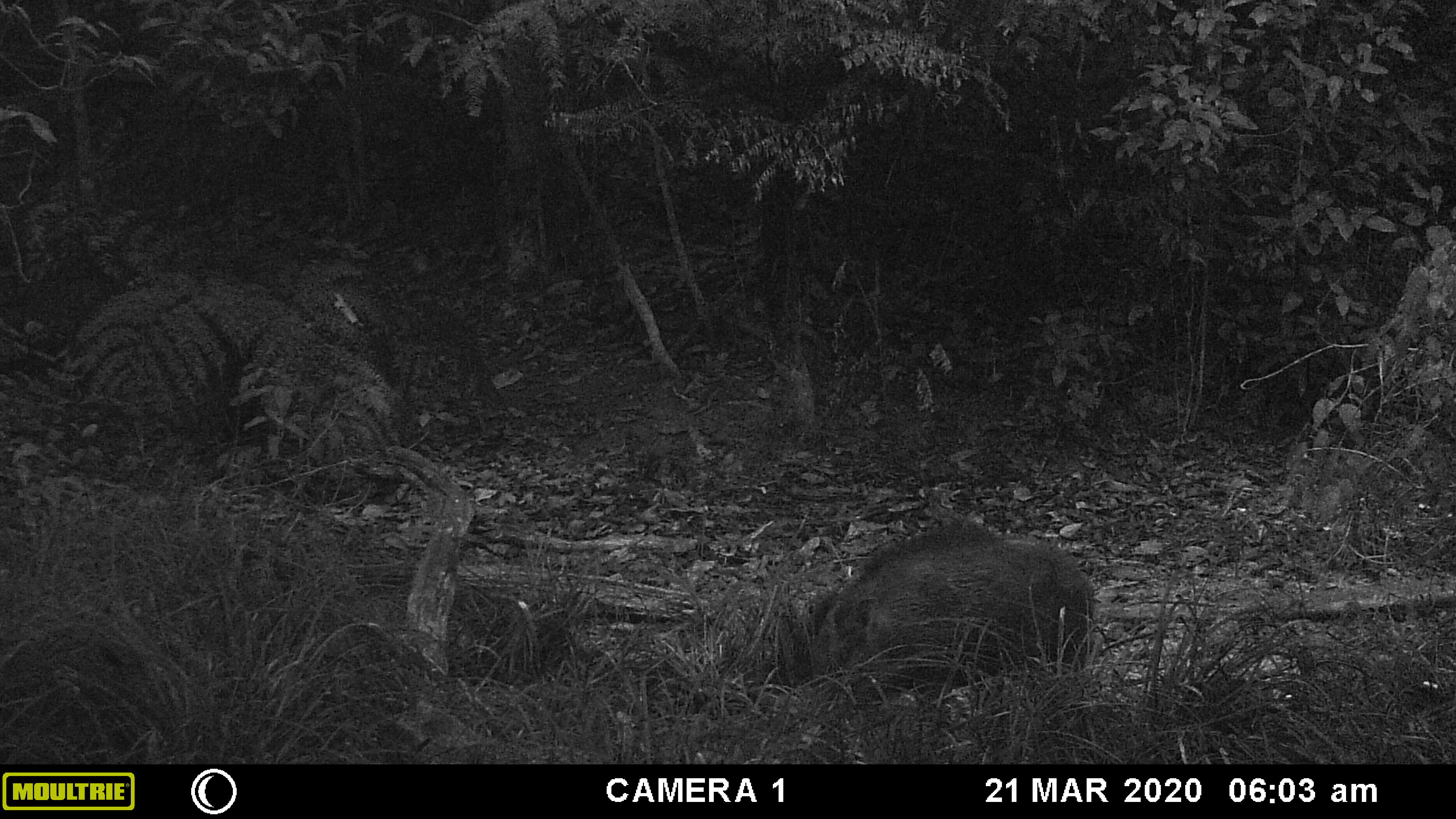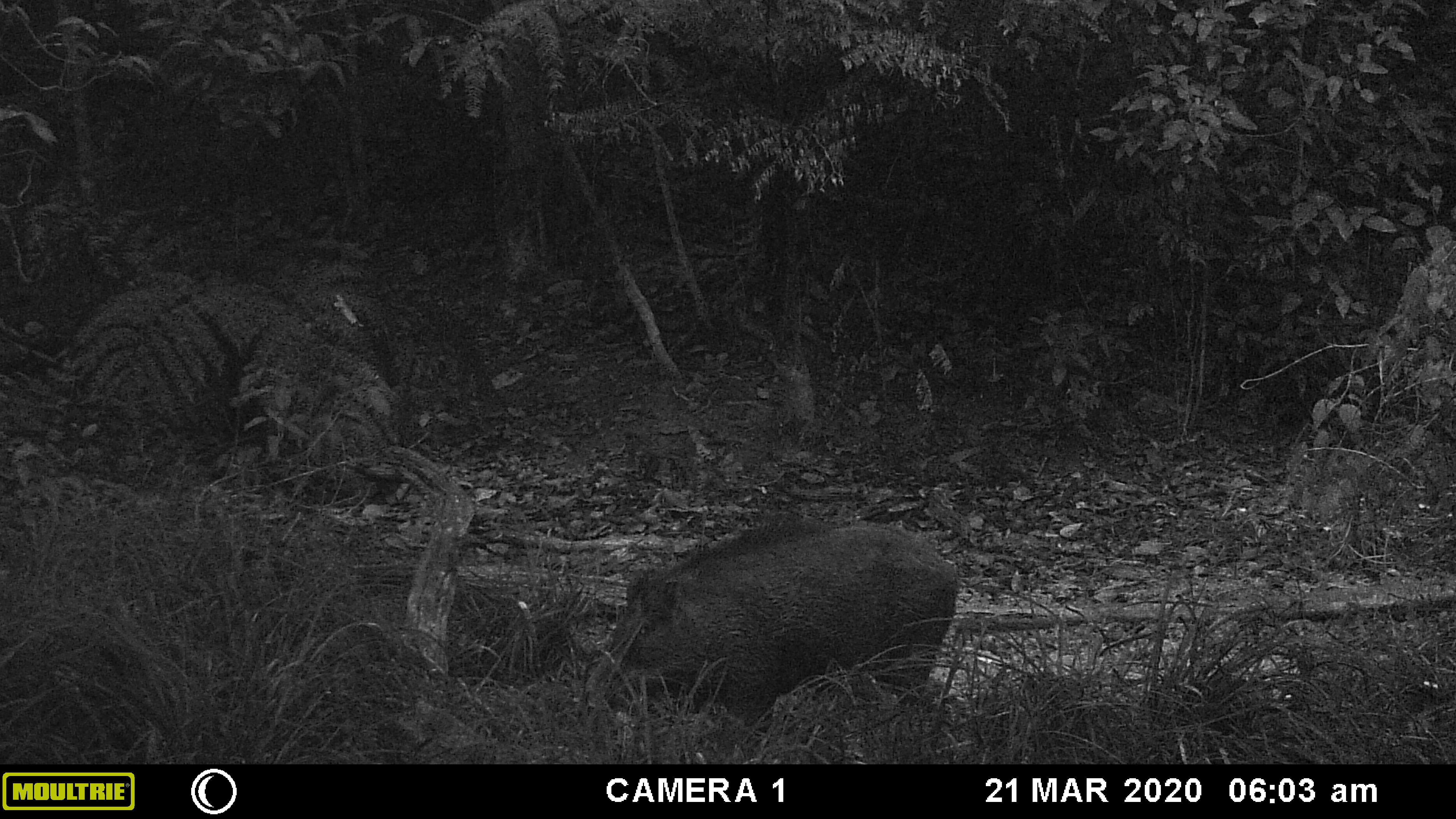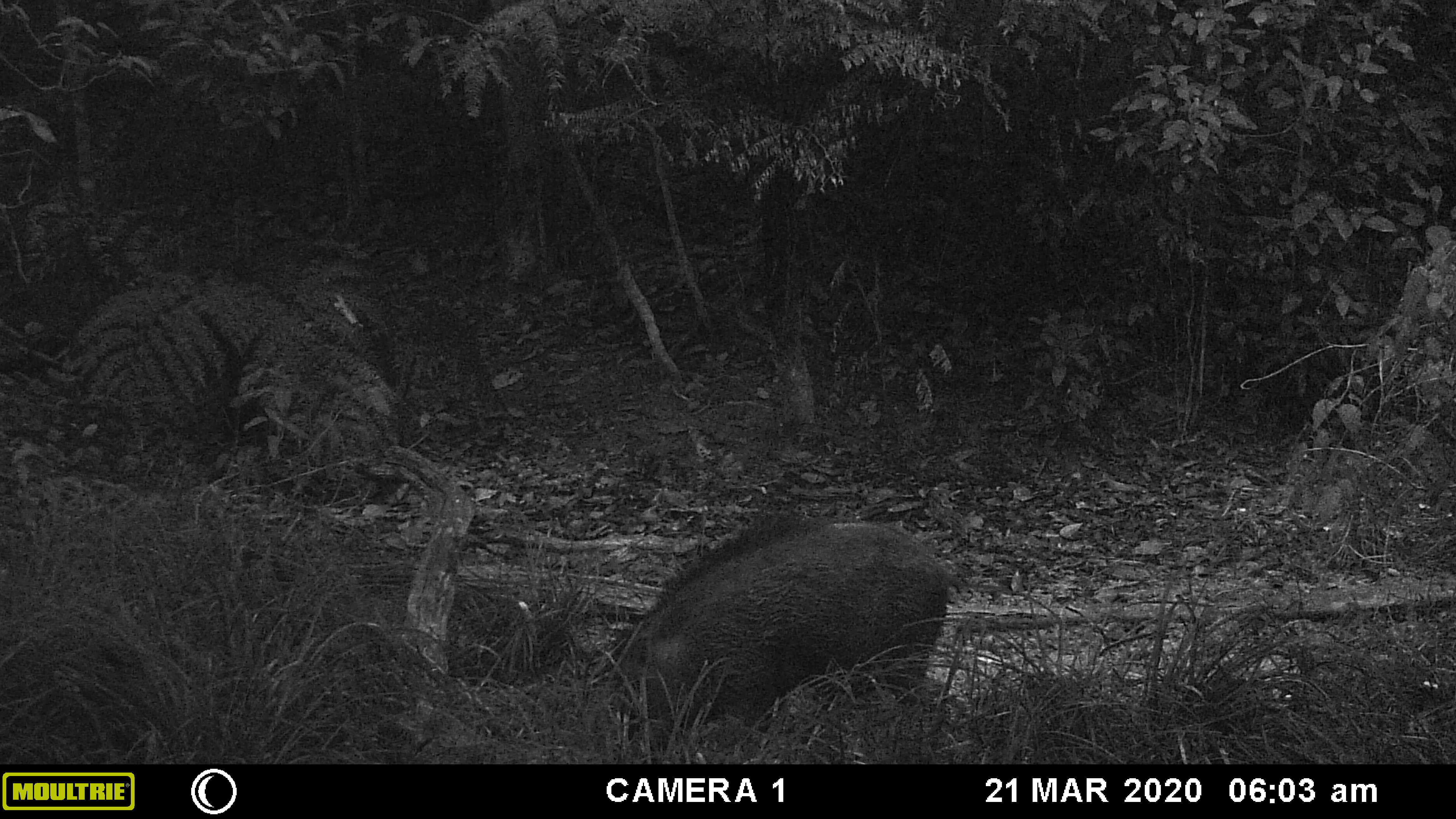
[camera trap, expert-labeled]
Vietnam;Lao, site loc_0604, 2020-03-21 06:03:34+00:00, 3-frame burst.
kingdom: Animalia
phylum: Chordata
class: Mammalia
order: Artiodactyla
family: Suidae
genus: Sus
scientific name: Sus scrofa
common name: eurasian wild pig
Eurasian wild pig (Sus scrofa). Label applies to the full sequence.